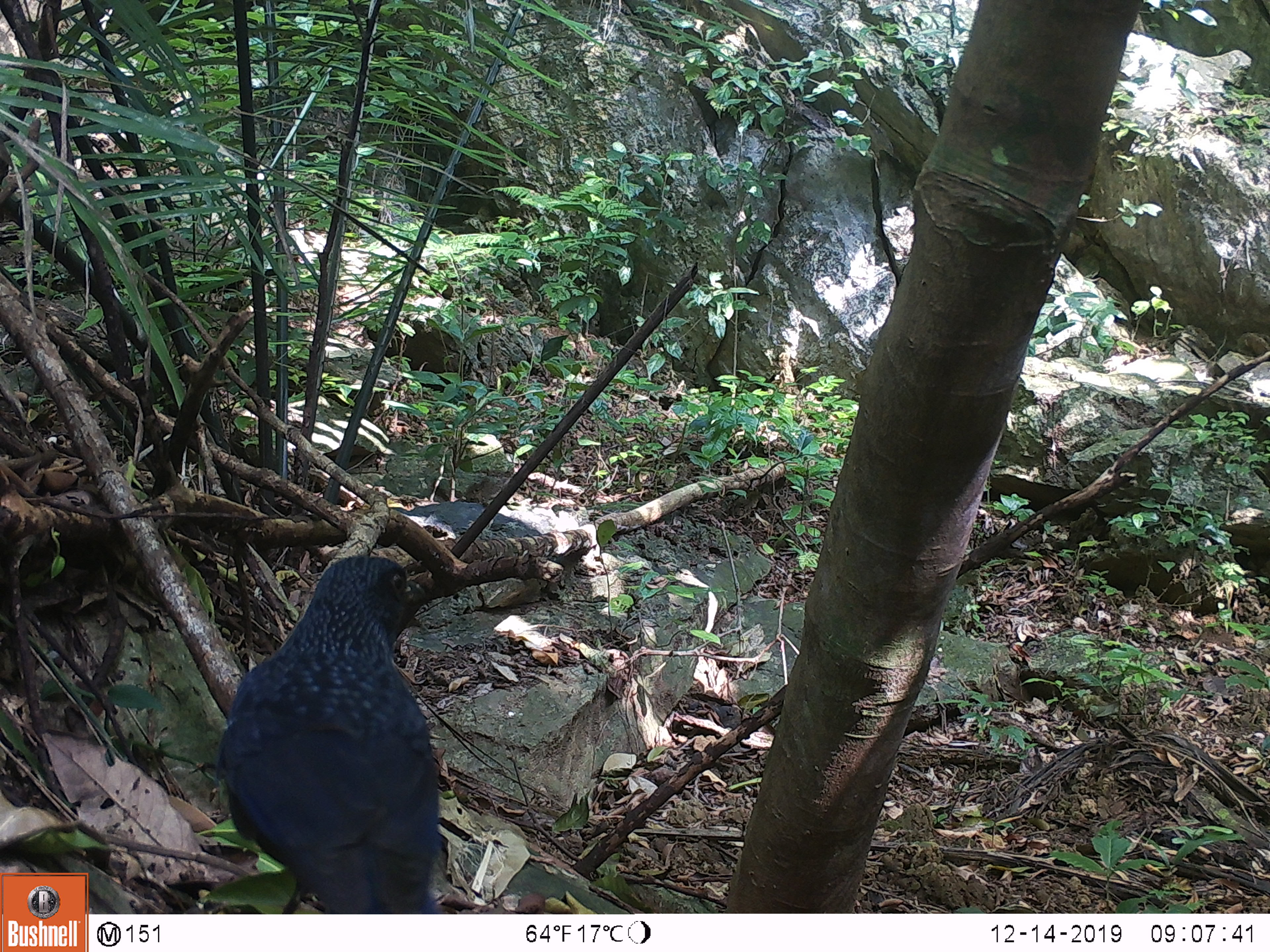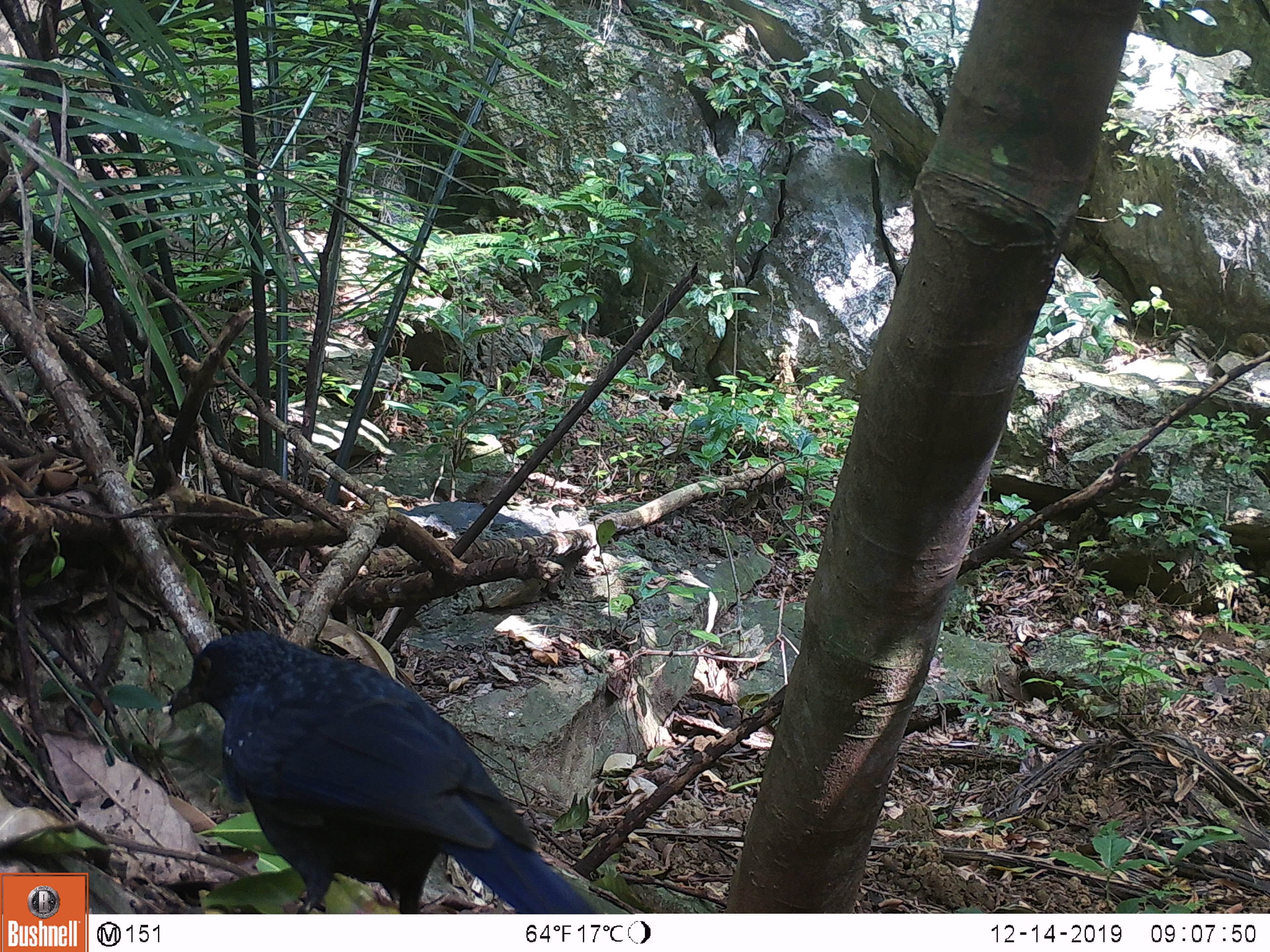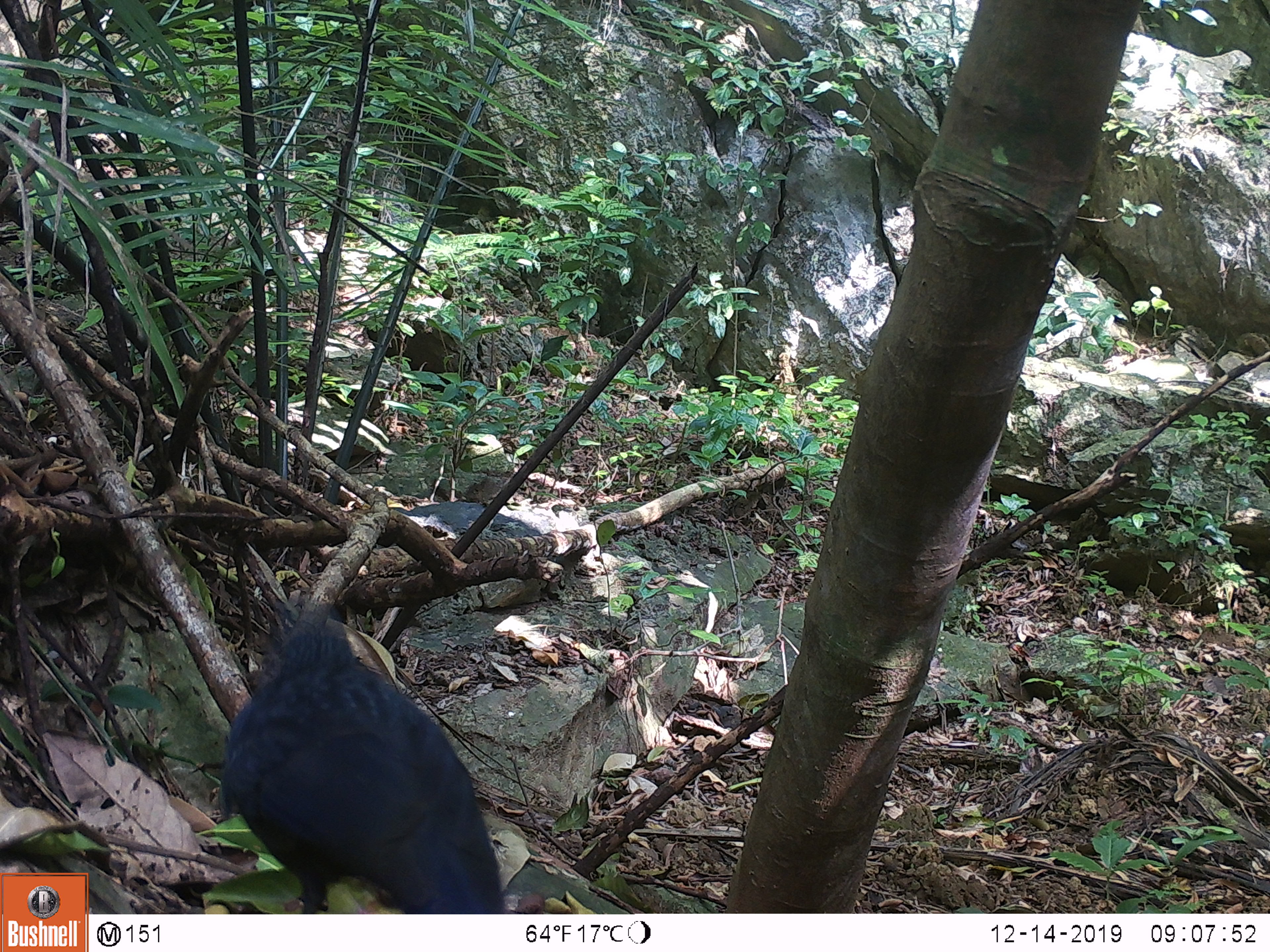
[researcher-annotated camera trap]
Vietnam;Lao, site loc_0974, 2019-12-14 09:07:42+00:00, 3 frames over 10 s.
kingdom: Animalia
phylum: Chordata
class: Aves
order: Passeriformes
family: Muscicapidae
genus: Myophonus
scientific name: Myophonus caeruleus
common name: blue whistling thrush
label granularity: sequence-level